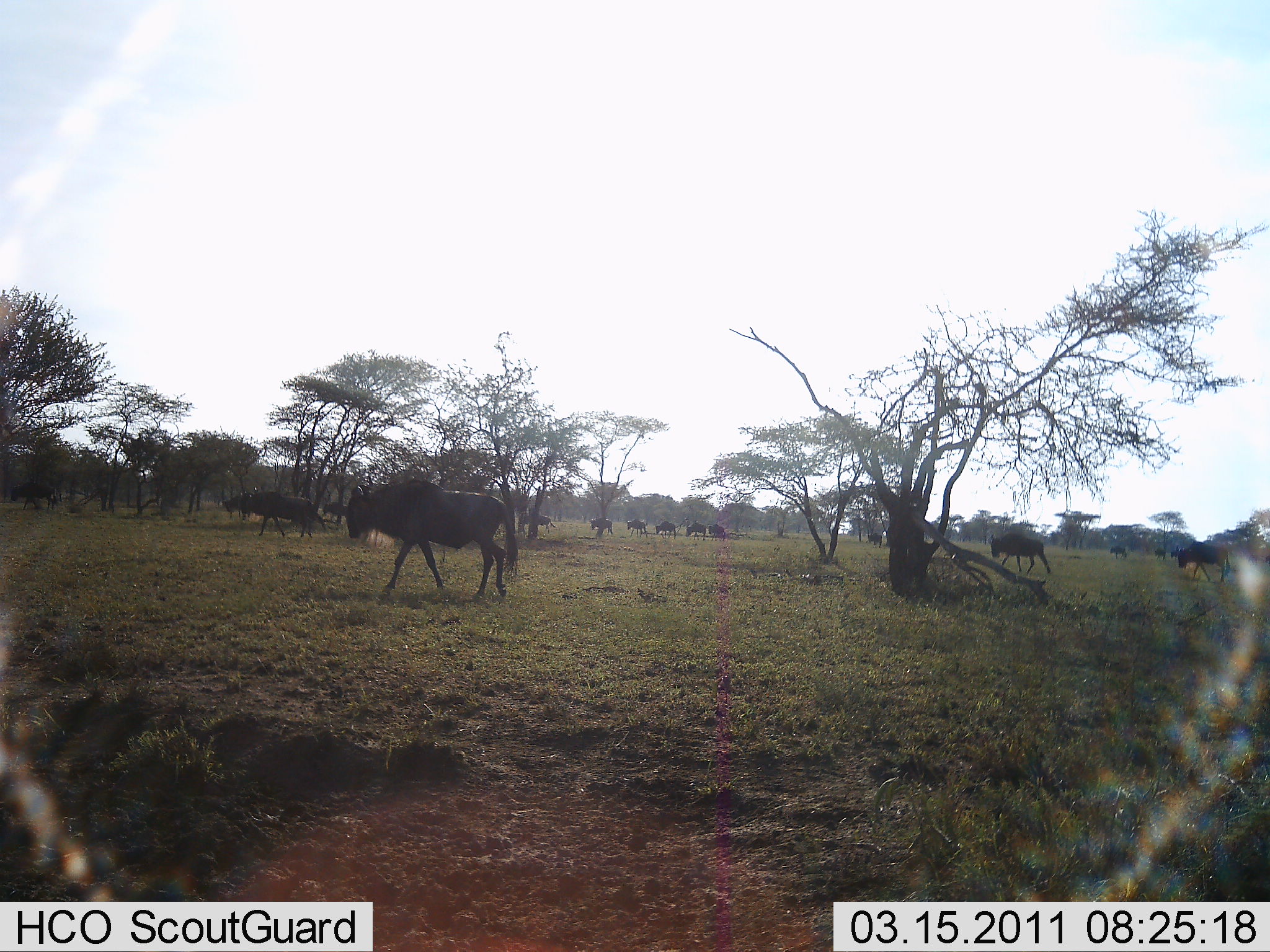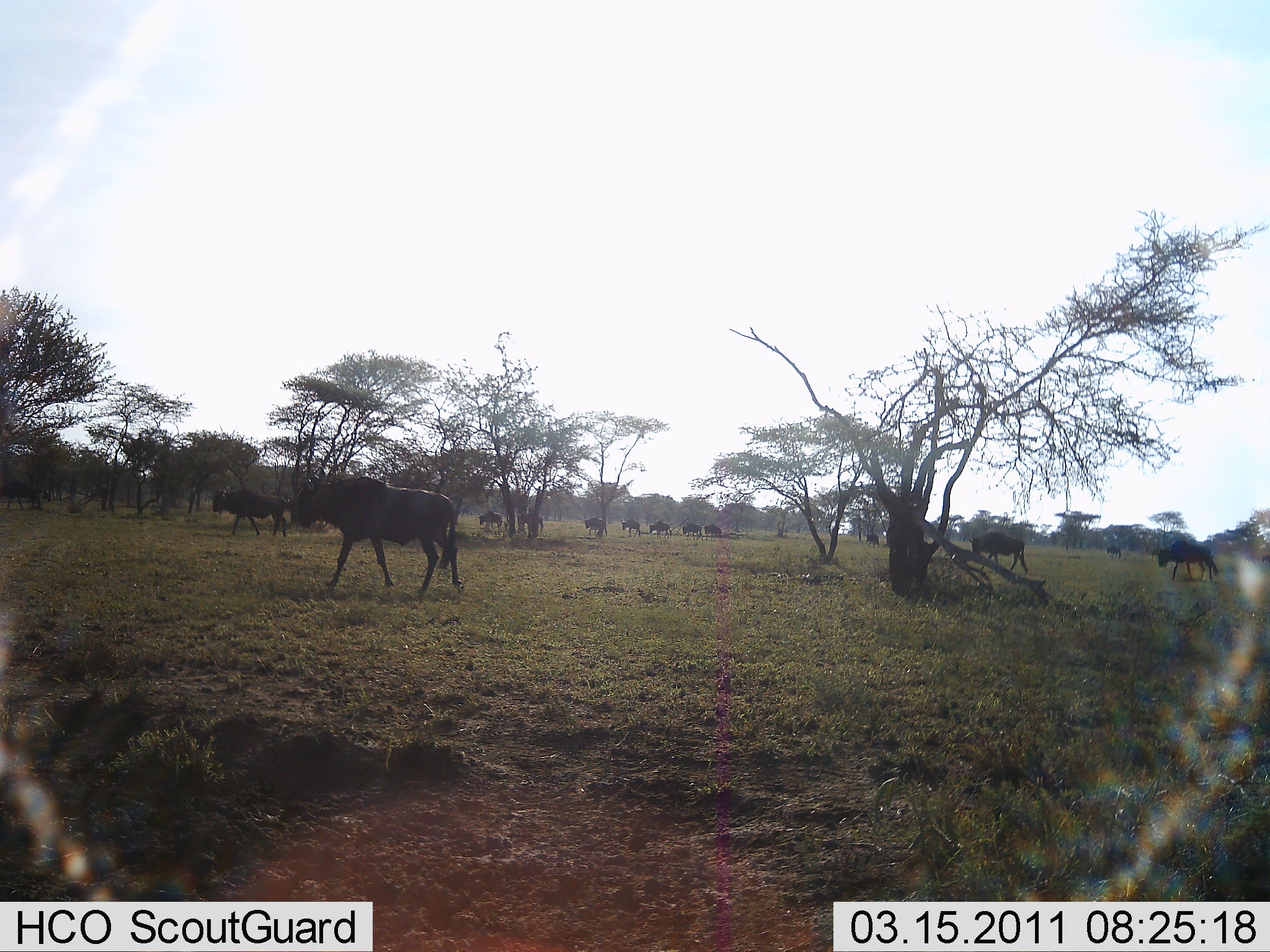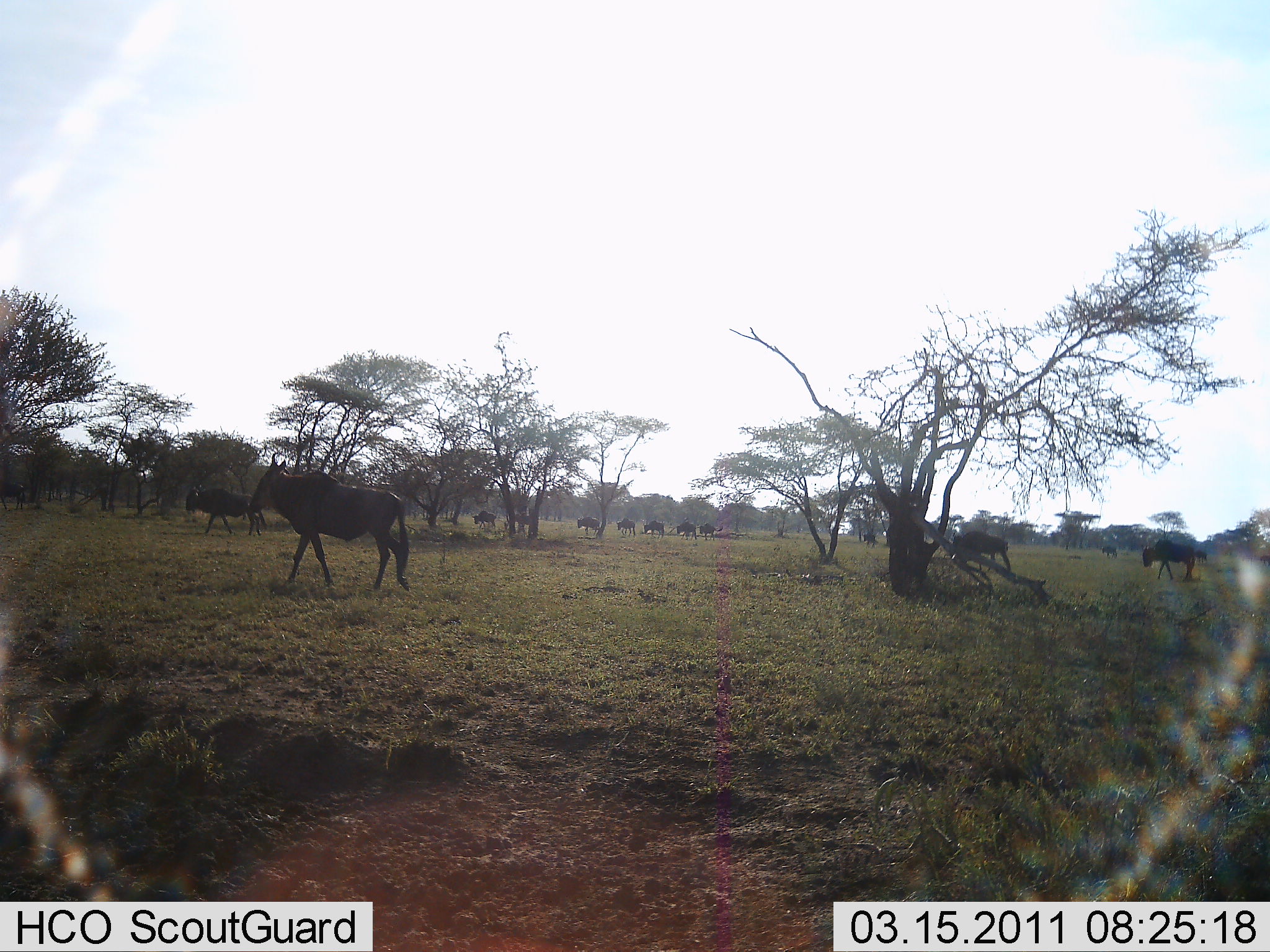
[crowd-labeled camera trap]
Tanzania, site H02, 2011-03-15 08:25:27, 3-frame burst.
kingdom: Animalia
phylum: Chordata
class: Mammalia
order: Artiodactyla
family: Bovidae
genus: Connochaetes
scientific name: Connochaetes taurinus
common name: blue wildebeest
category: wildebeest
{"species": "wildebeest (blue wildebeest) (Connochaetes taurinus)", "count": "11-50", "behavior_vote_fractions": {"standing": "35%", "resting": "0%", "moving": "100%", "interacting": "6%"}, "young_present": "0%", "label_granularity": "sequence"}